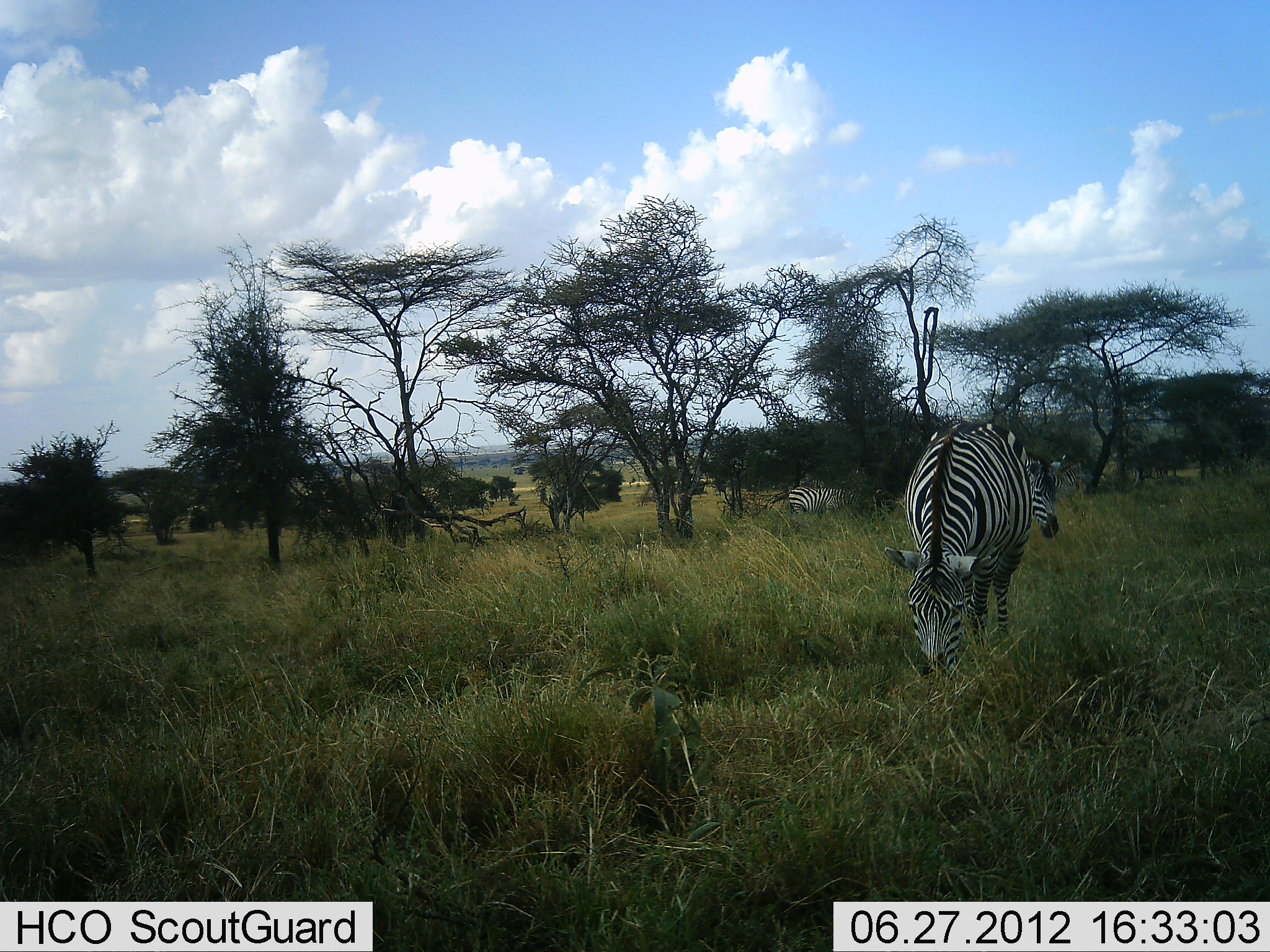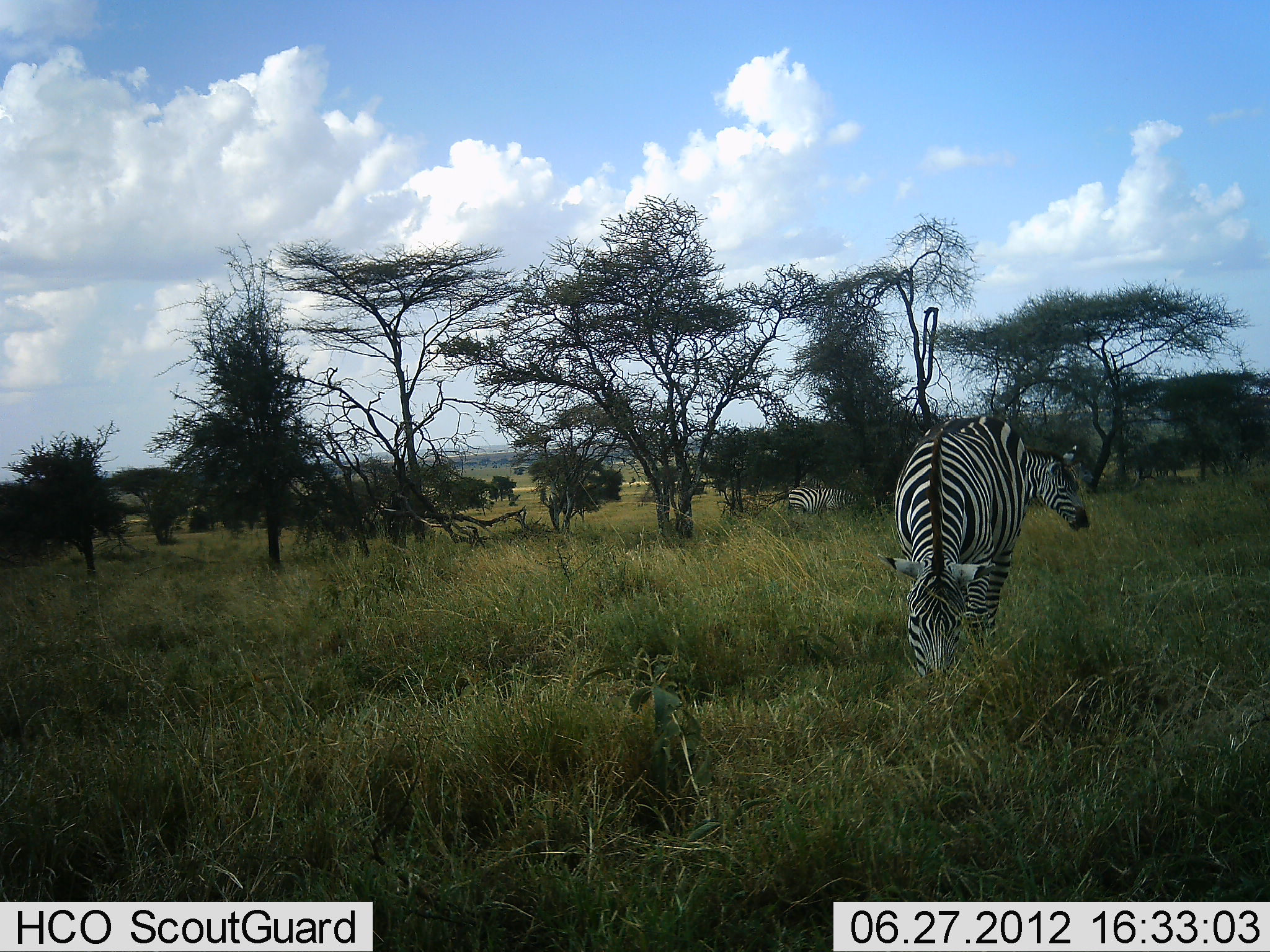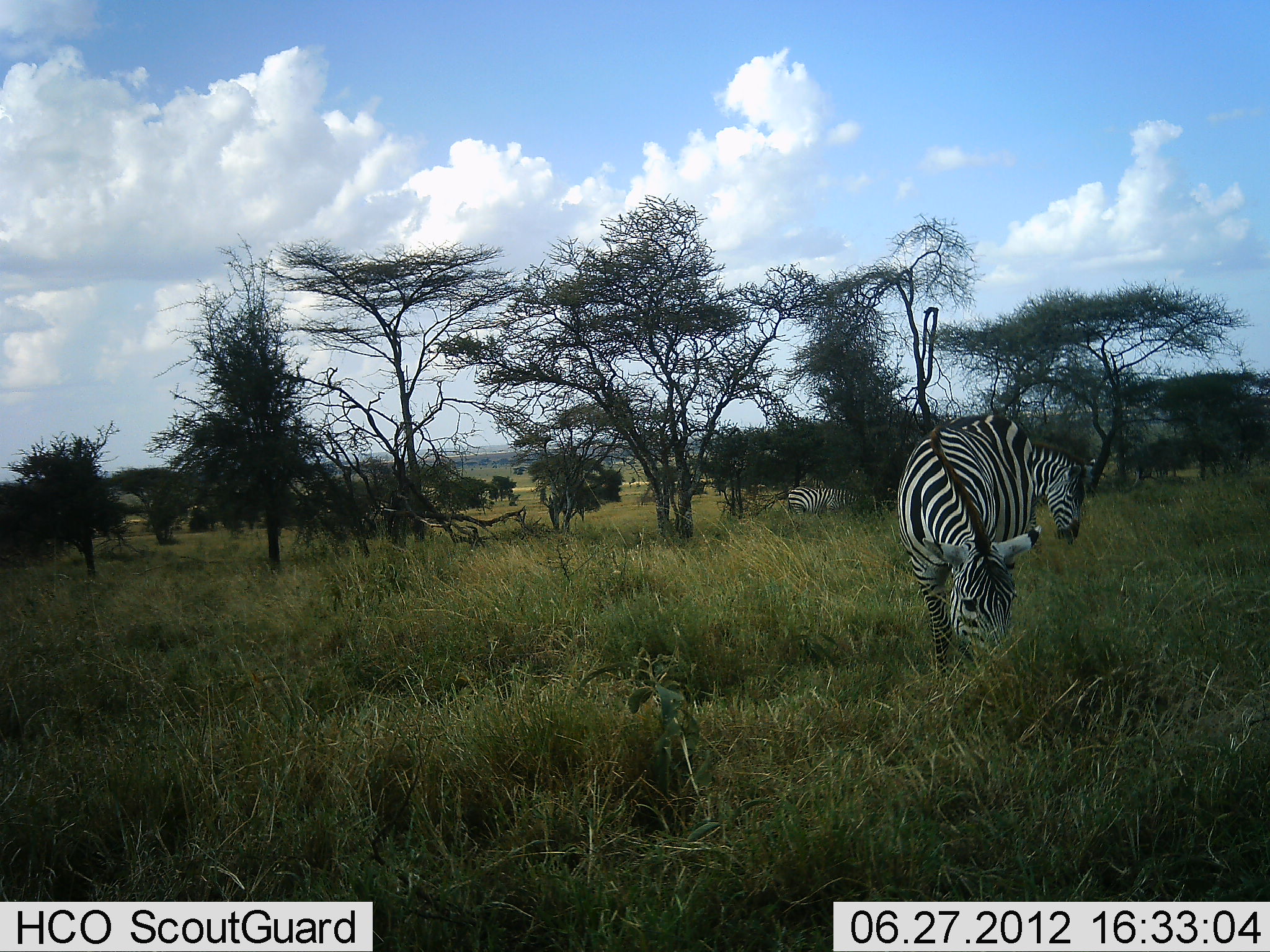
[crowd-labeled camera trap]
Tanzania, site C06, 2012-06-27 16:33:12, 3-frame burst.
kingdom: Animalia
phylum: Chordata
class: Mammalia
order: Perissodactyla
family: Equidae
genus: Equus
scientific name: Equus quagga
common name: plains zebra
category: zebra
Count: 3.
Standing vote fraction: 60%.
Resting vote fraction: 0%.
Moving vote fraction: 20%.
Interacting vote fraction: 0%.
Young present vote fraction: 0%.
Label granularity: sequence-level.